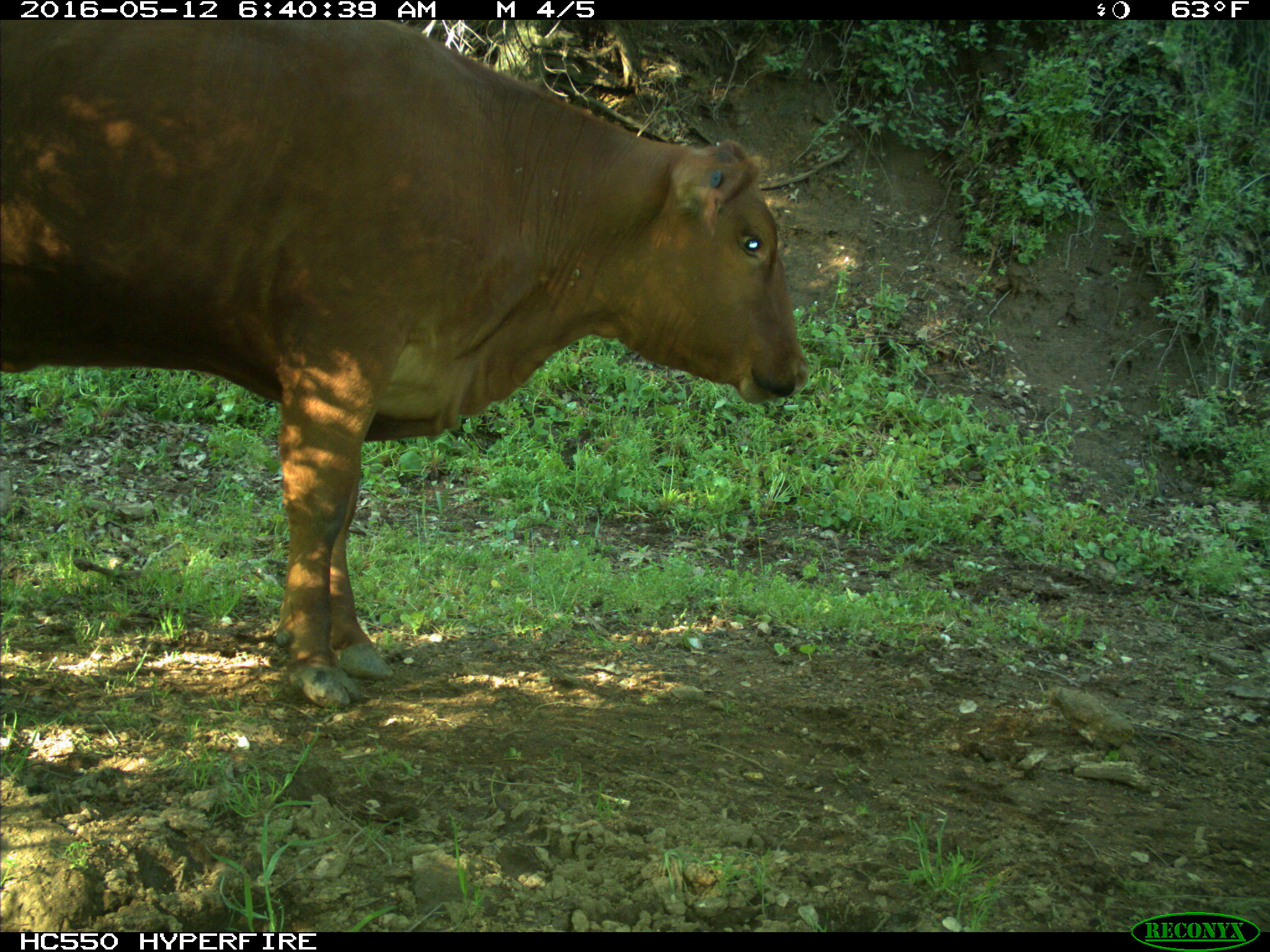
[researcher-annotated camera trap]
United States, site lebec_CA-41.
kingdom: Animalia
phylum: Chordata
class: Mammalia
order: Artiodactyla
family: Bovidae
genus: Bos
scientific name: Bos taurus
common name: domestic cow